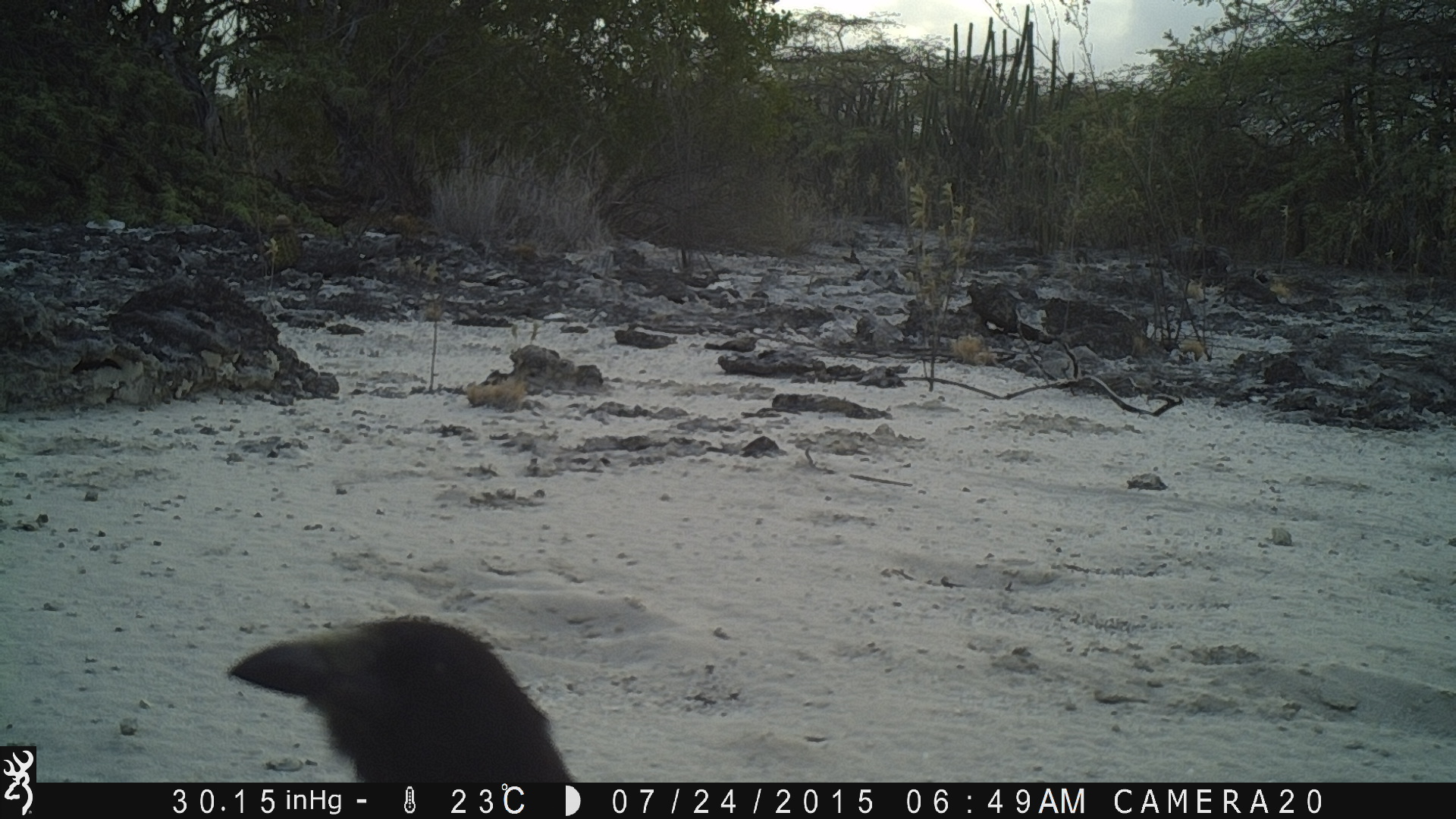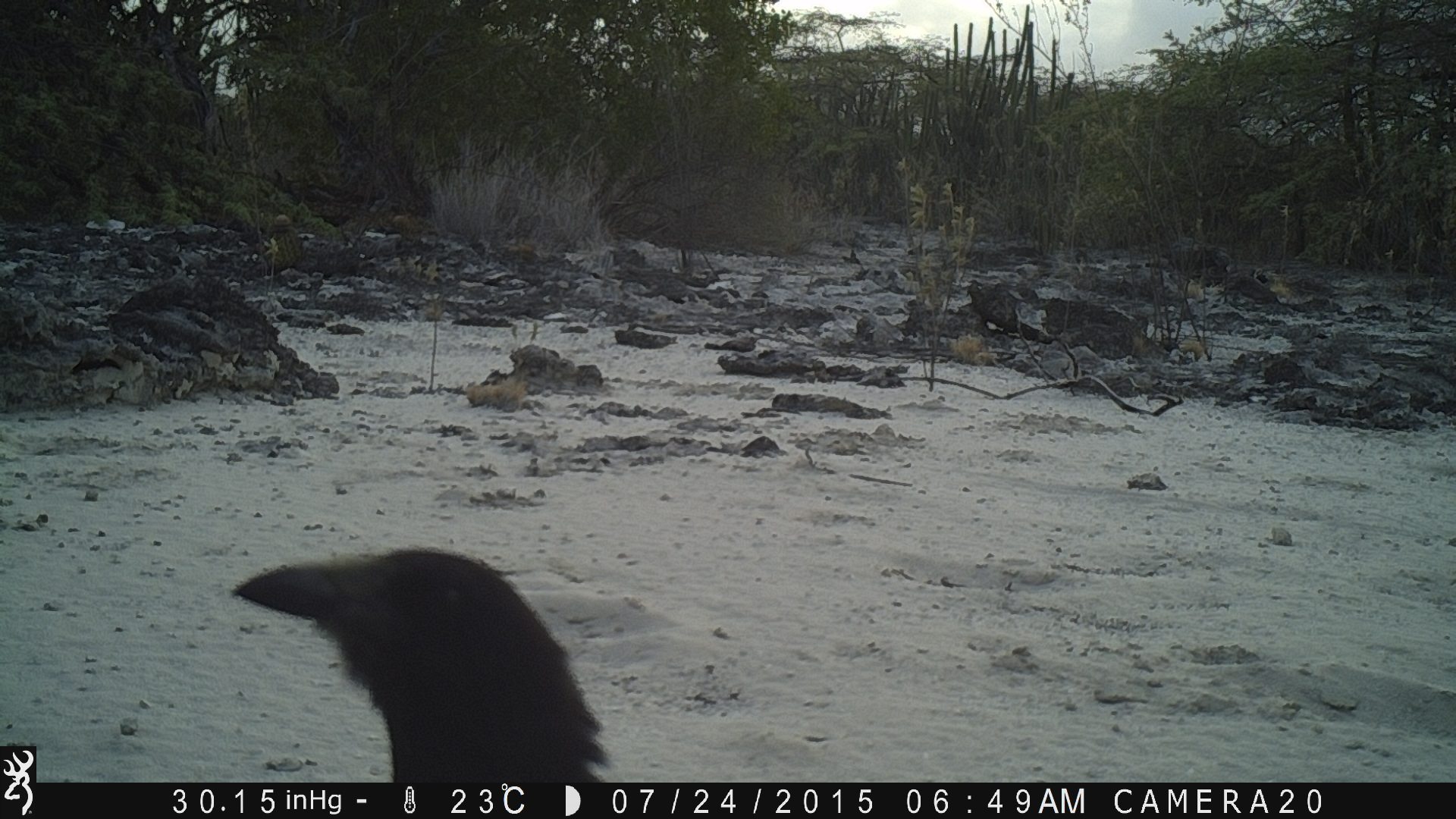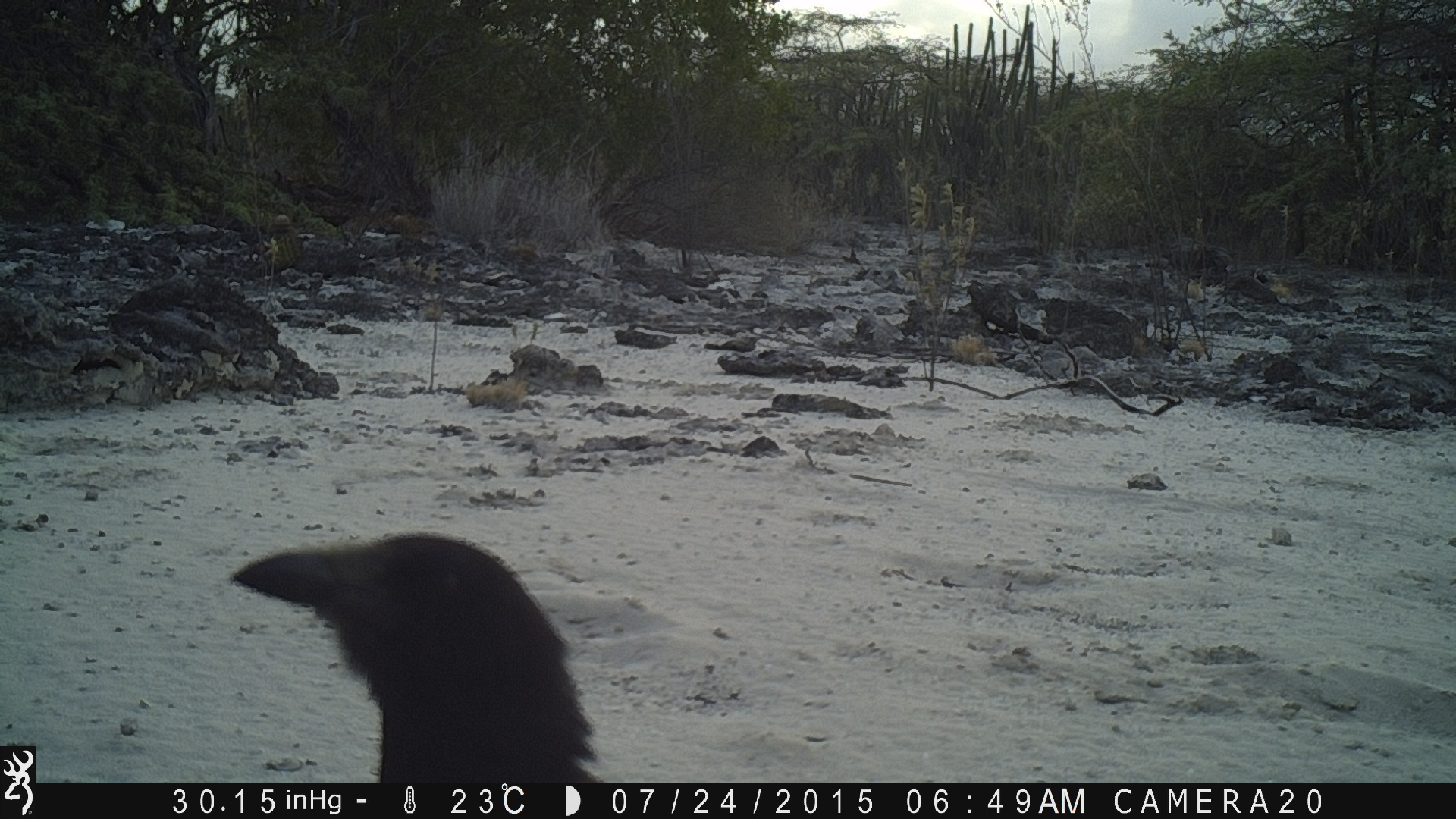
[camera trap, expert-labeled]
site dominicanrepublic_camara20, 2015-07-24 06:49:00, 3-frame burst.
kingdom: Animalia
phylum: Chordata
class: Aves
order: Passeriformes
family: Corvidae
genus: Corvus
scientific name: Corvus corax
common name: raven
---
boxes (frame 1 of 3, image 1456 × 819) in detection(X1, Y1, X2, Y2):
raven: detection(212, 598, 587, 783)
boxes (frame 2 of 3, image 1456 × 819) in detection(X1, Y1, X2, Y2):
raven: detection(227, 547, 612, 780)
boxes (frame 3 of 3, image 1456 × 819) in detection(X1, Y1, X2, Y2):
raven: detection(227, 525, 616, 783)